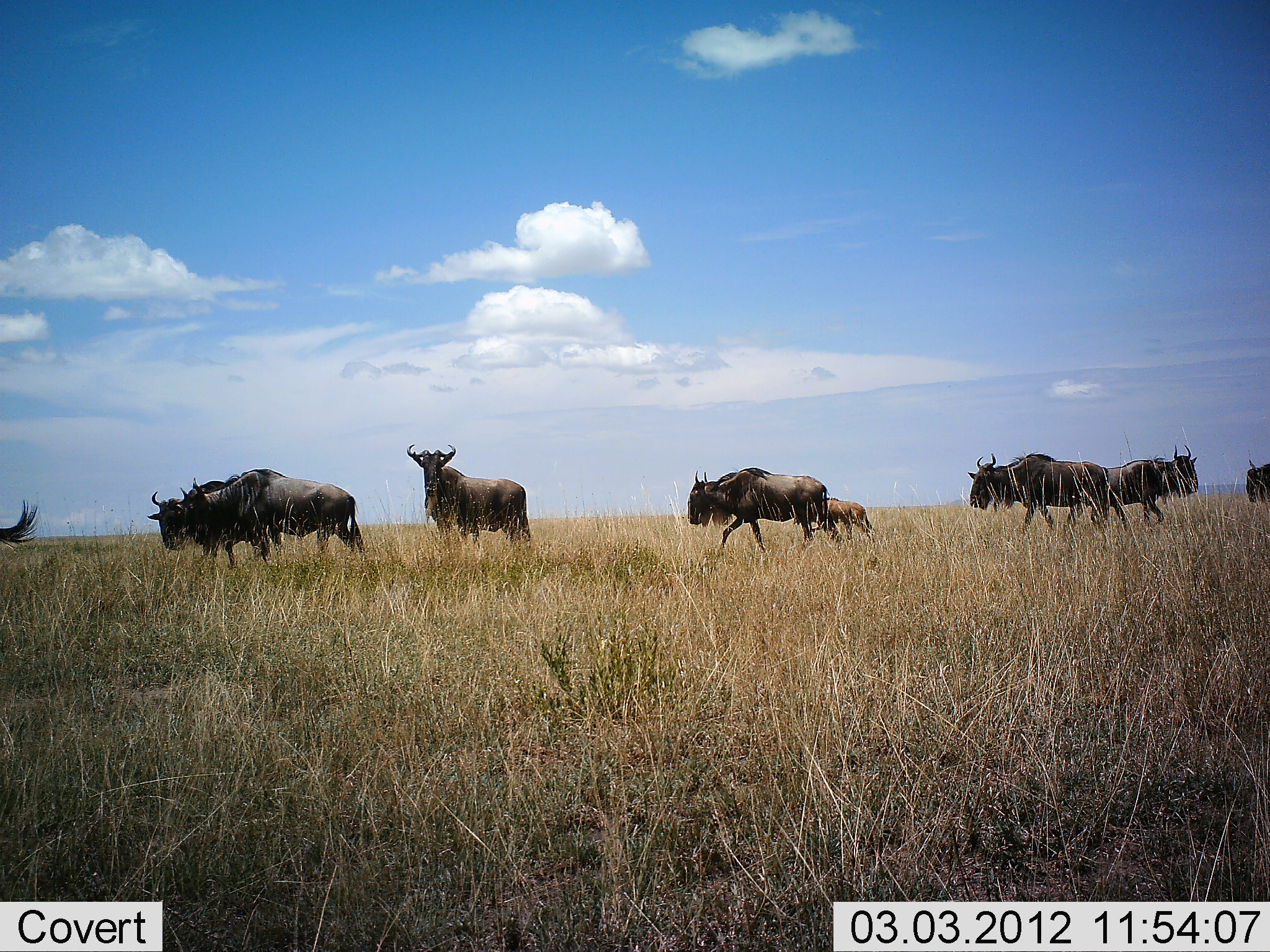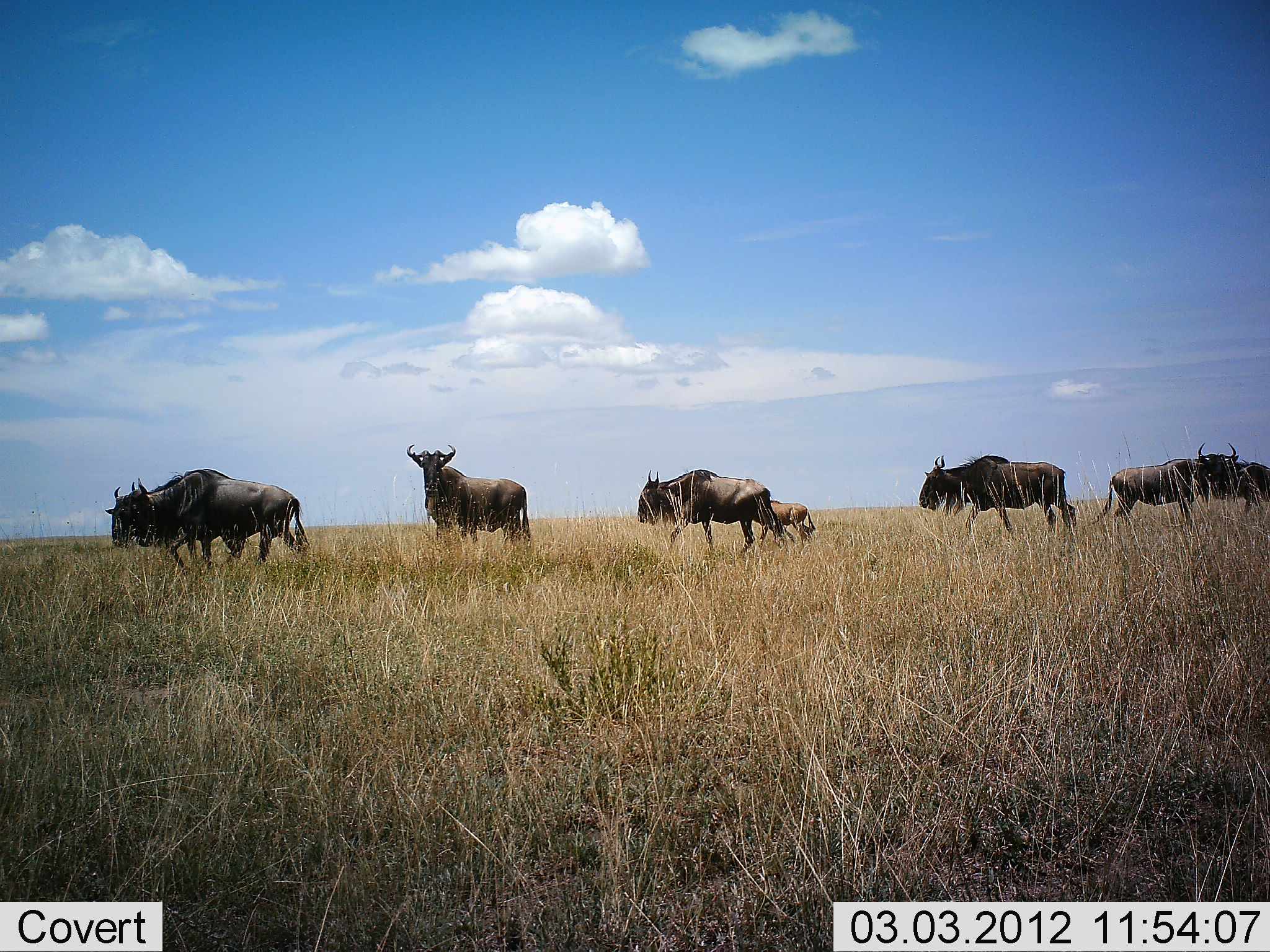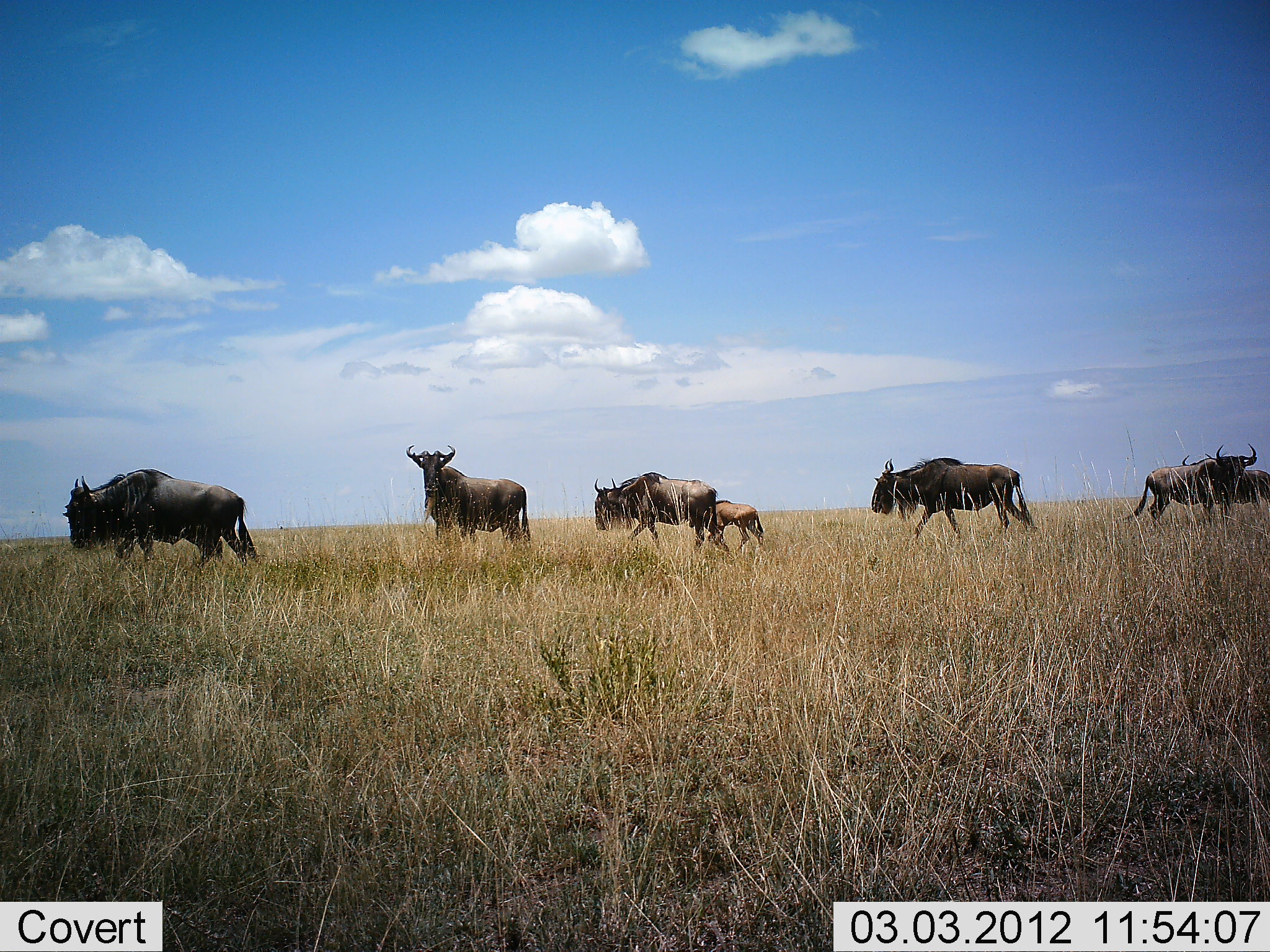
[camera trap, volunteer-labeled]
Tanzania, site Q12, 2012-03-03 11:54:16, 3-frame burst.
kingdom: Animalia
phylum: Chordata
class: Mammalia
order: Artiodactyla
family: Bovidae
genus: Connochaetes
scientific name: Connochaetes taurinus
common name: blue wildebeest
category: wildebeest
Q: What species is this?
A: Wildebeest (blue wildebeest) (Connochaetes taurinus).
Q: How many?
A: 8.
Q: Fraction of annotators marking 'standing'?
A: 57%.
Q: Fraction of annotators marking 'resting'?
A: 0%.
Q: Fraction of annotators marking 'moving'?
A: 100%.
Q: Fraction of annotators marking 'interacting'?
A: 9%.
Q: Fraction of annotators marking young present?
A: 70%.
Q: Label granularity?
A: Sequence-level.